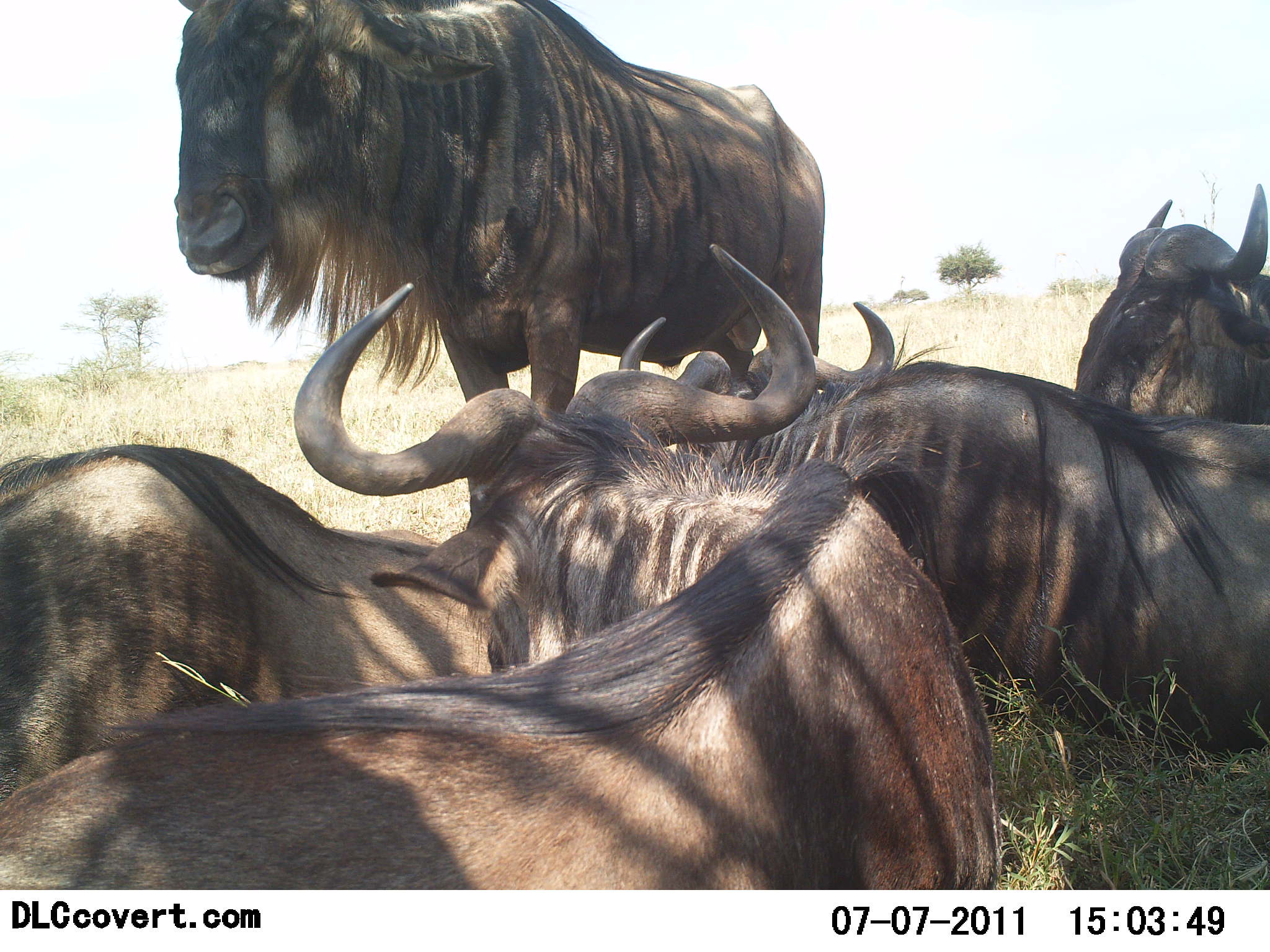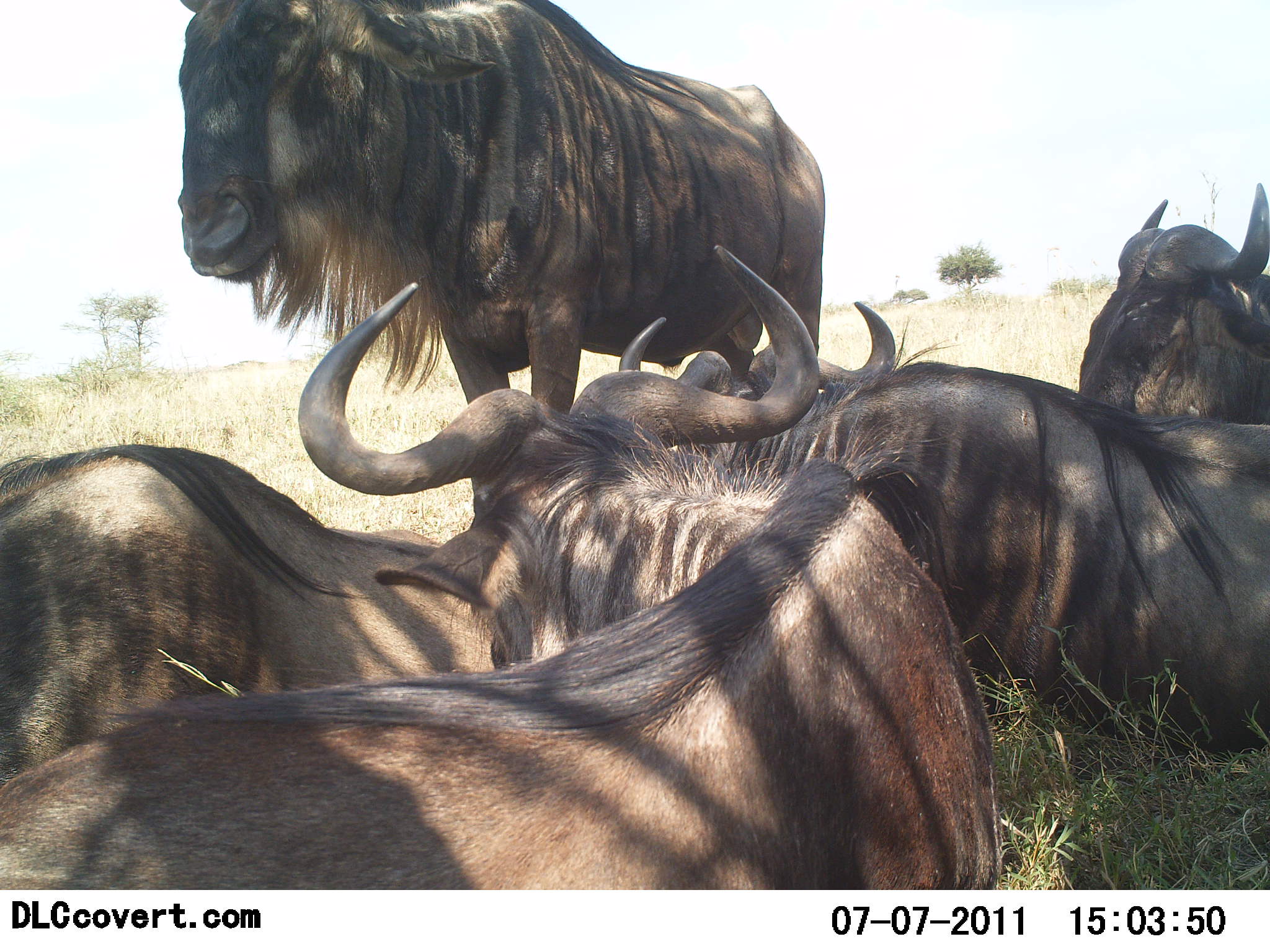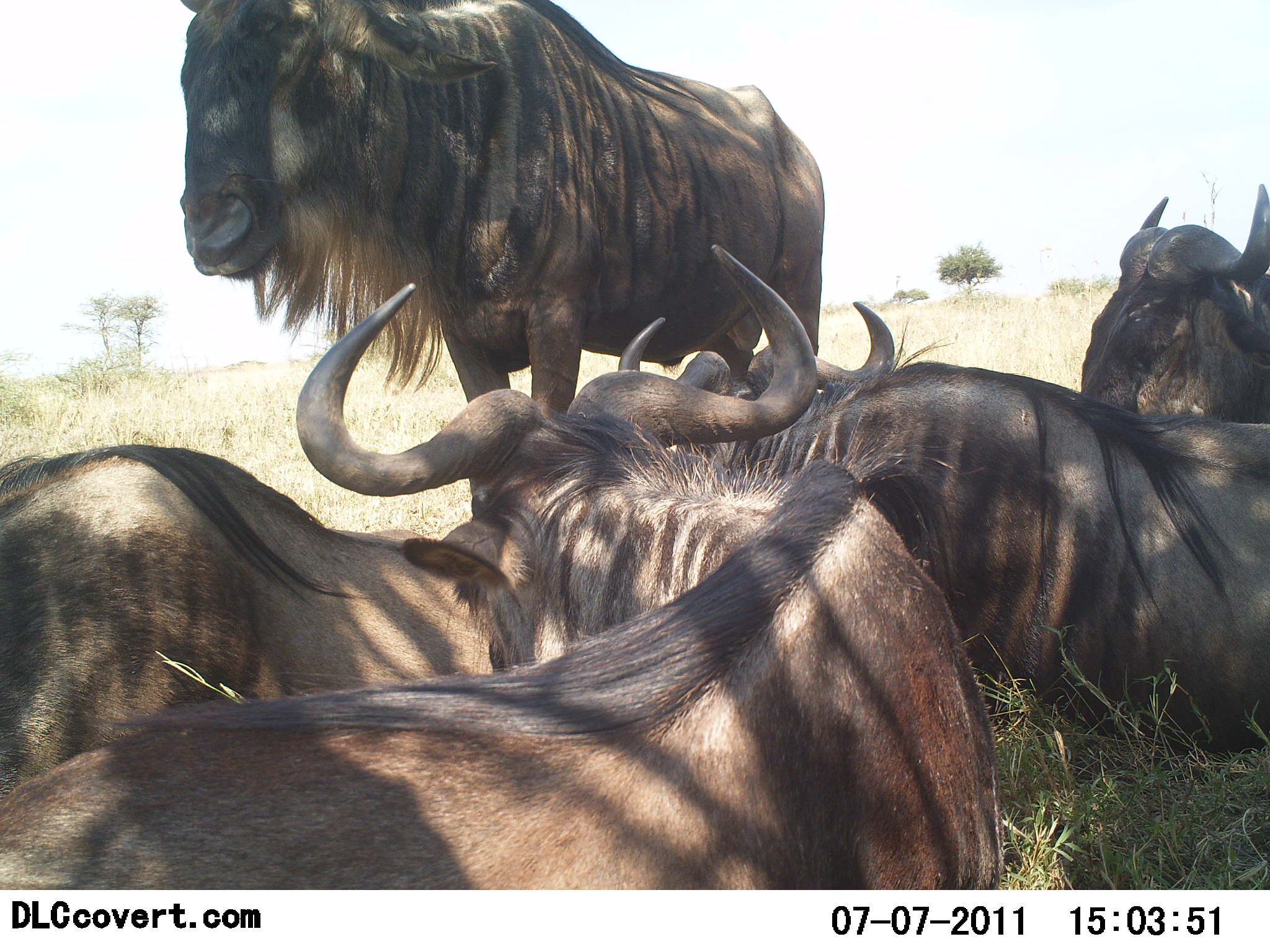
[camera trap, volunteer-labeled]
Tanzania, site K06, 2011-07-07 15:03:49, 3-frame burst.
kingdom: Animalia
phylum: Chordata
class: Mammalia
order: Artiodactyla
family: Bovidae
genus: Connochaetes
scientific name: Connochaetes taurinus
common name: blue wildebeest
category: wildebeest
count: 5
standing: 62%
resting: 92%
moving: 0%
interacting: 8%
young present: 0%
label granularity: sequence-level